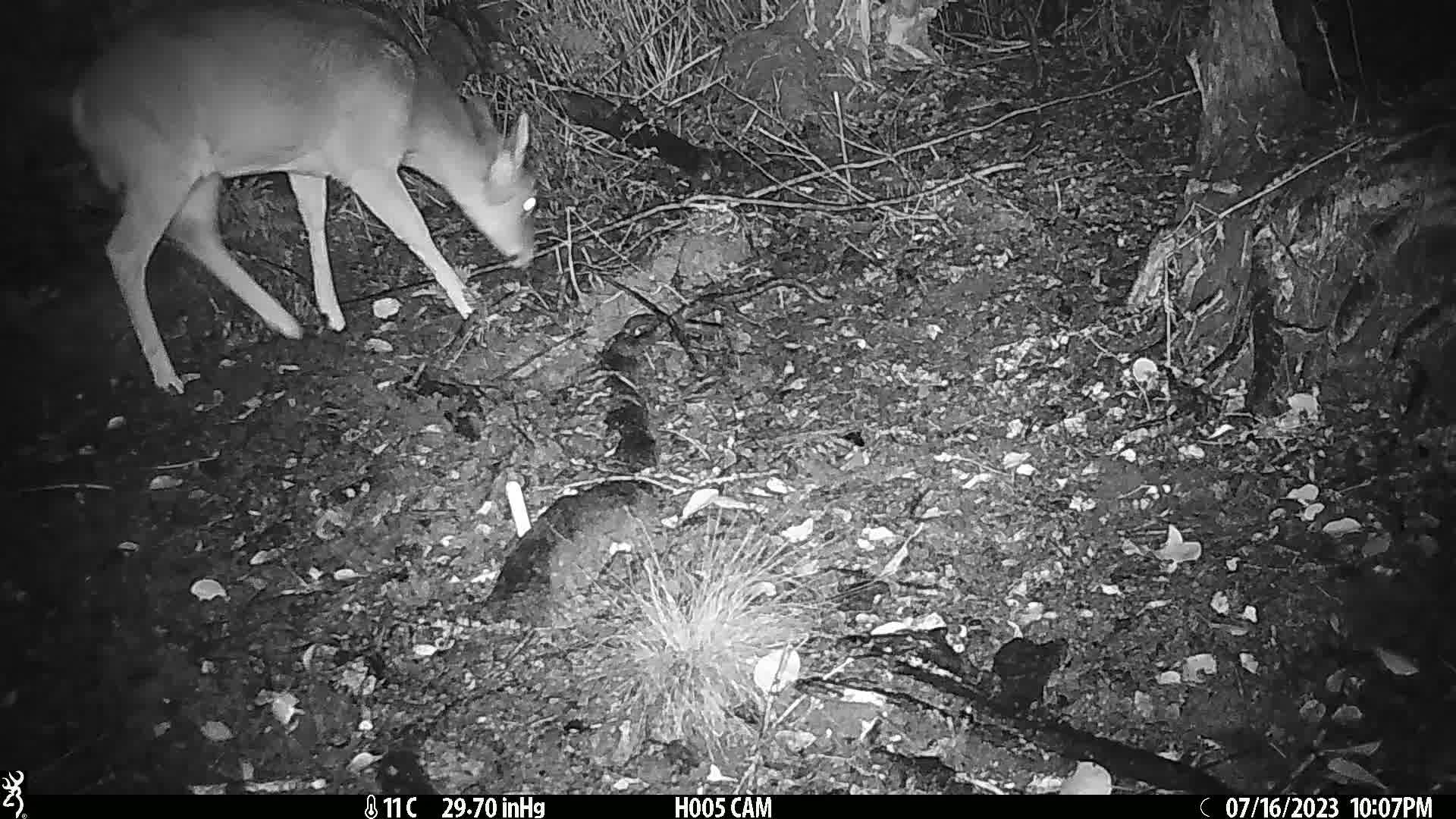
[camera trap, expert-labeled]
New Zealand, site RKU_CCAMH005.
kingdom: Animalia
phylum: Chordata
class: Mammalia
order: Artiodactyla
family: Cervidae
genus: Odocoileus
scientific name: Odocoileus virginianus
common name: white-tailed deer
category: white tailed deer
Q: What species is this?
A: White tailed deer (white-tailed deer) (Odocoileus virginianus).